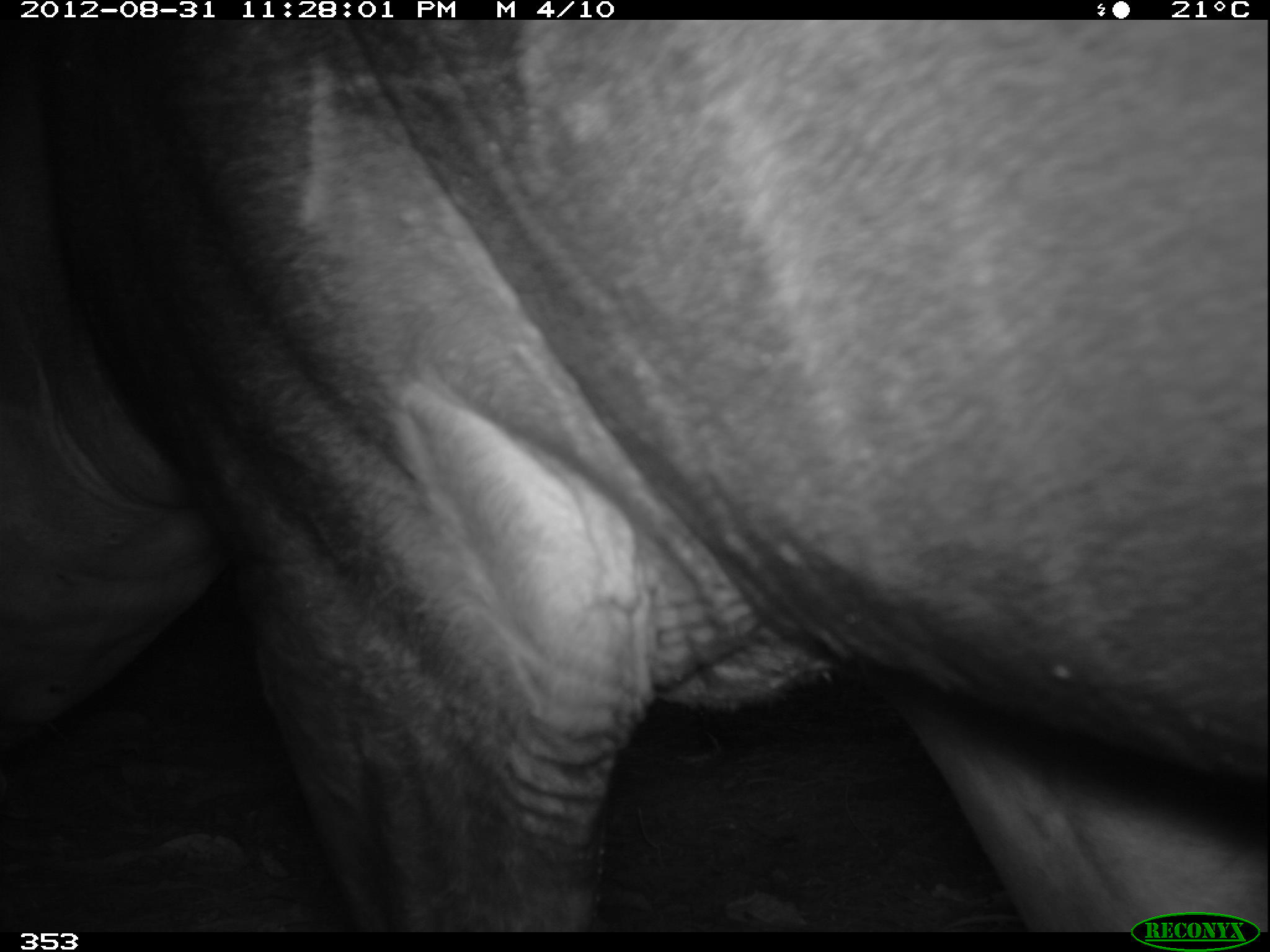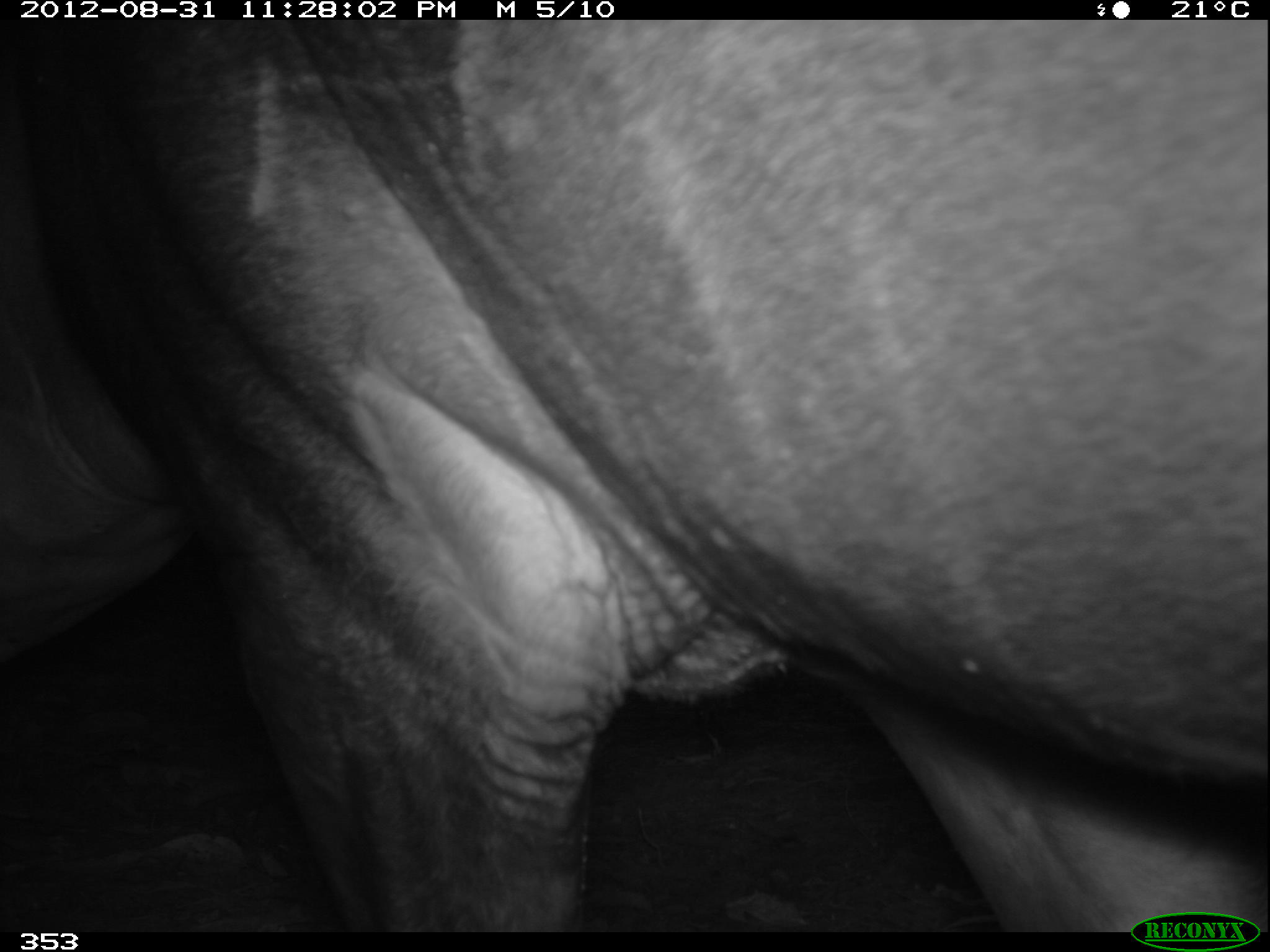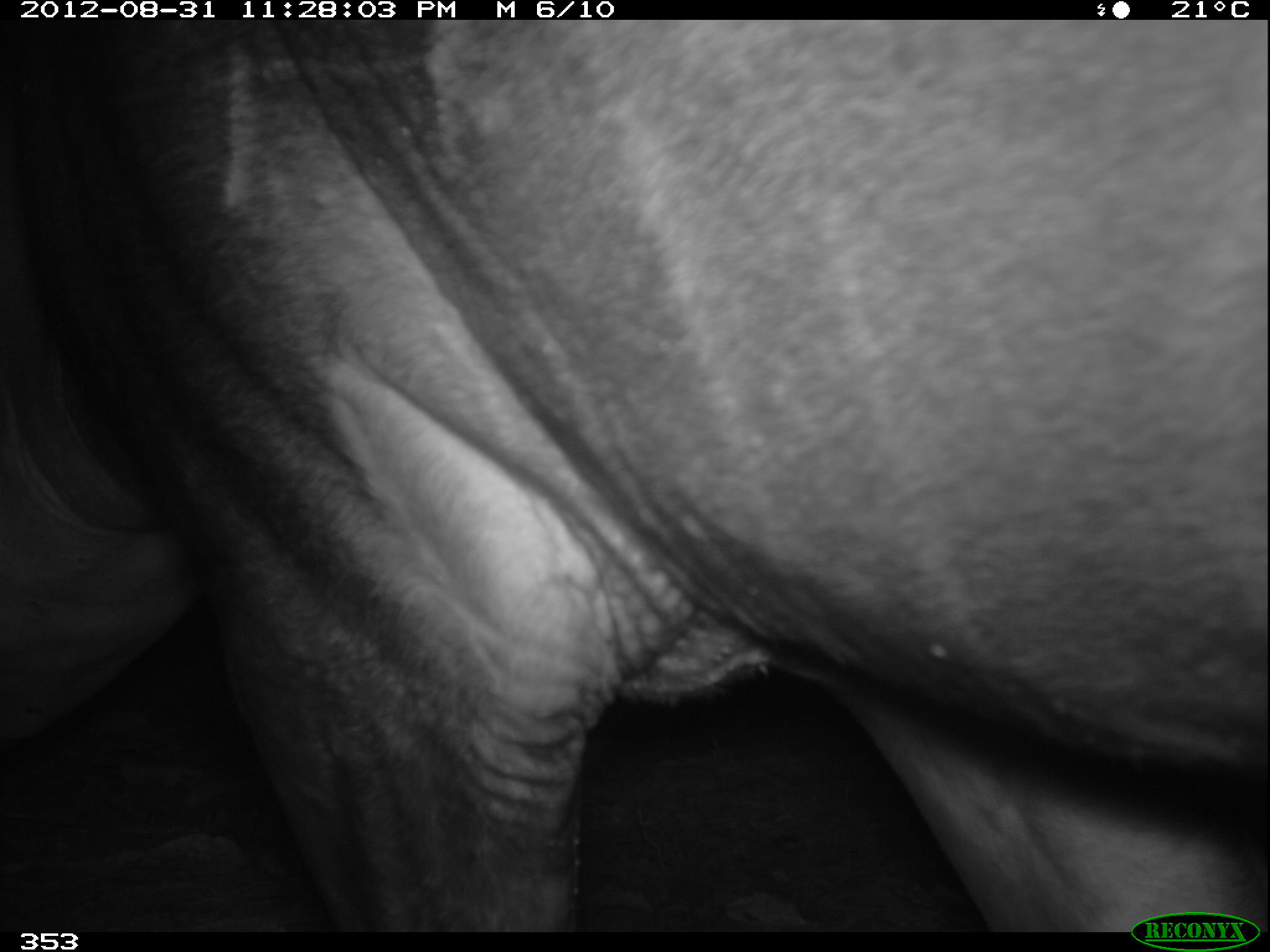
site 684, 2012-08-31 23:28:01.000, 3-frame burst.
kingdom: Animalia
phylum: Chordata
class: Mammalia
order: Perissodactyla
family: Tapiridae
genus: Tapirus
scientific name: Tapirus terrestris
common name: south american tapir